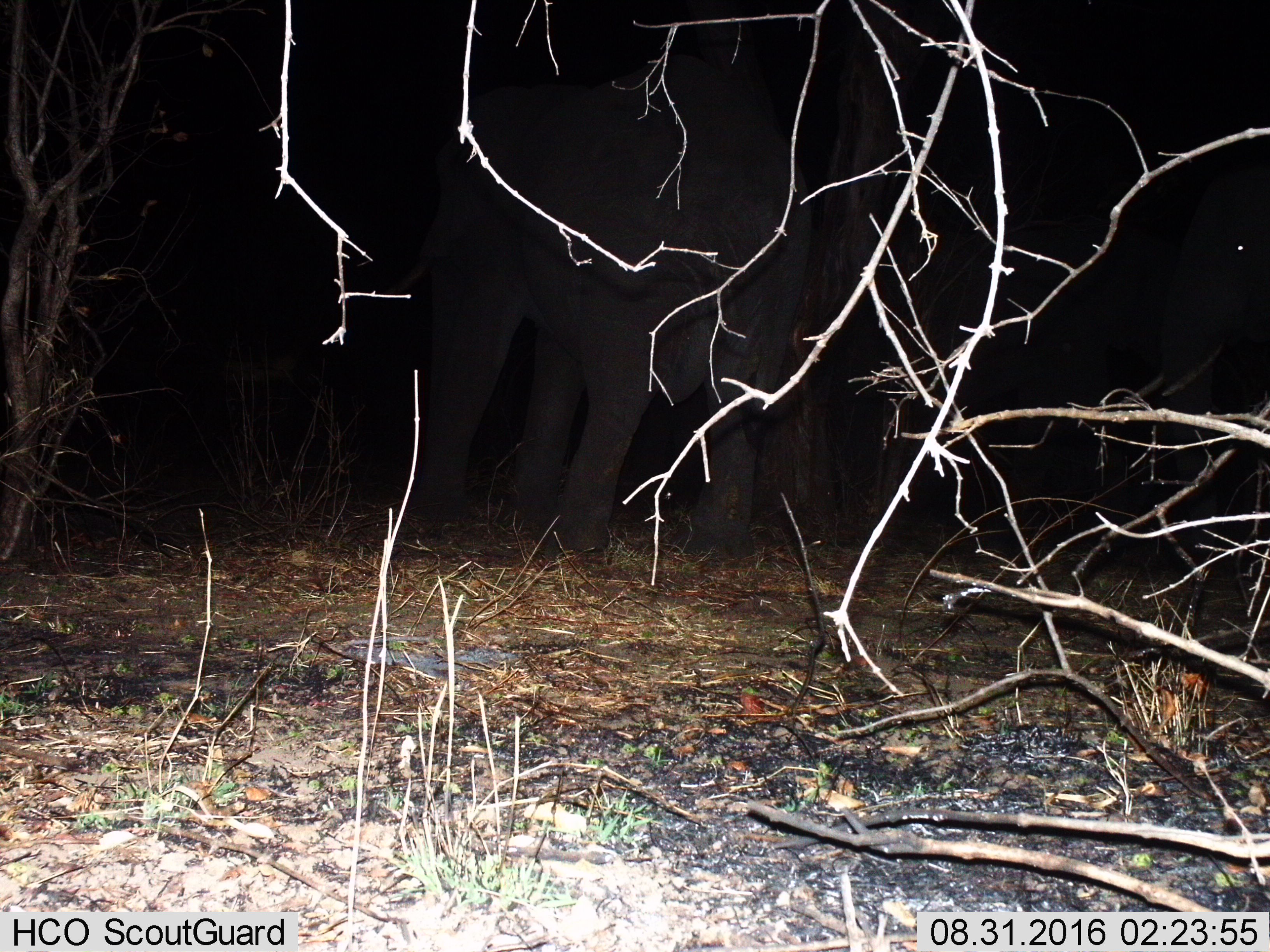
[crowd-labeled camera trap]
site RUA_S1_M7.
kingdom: Animalia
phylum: Chordata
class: Mammalia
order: Proboscidea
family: Elephantidae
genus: Loxodonta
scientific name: Loxodonta africana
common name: african bush elephant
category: elephant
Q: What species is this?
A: Elephant (african bush elephant) (Loxodonta africana).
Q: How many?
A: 2.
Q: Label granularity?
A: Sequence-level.